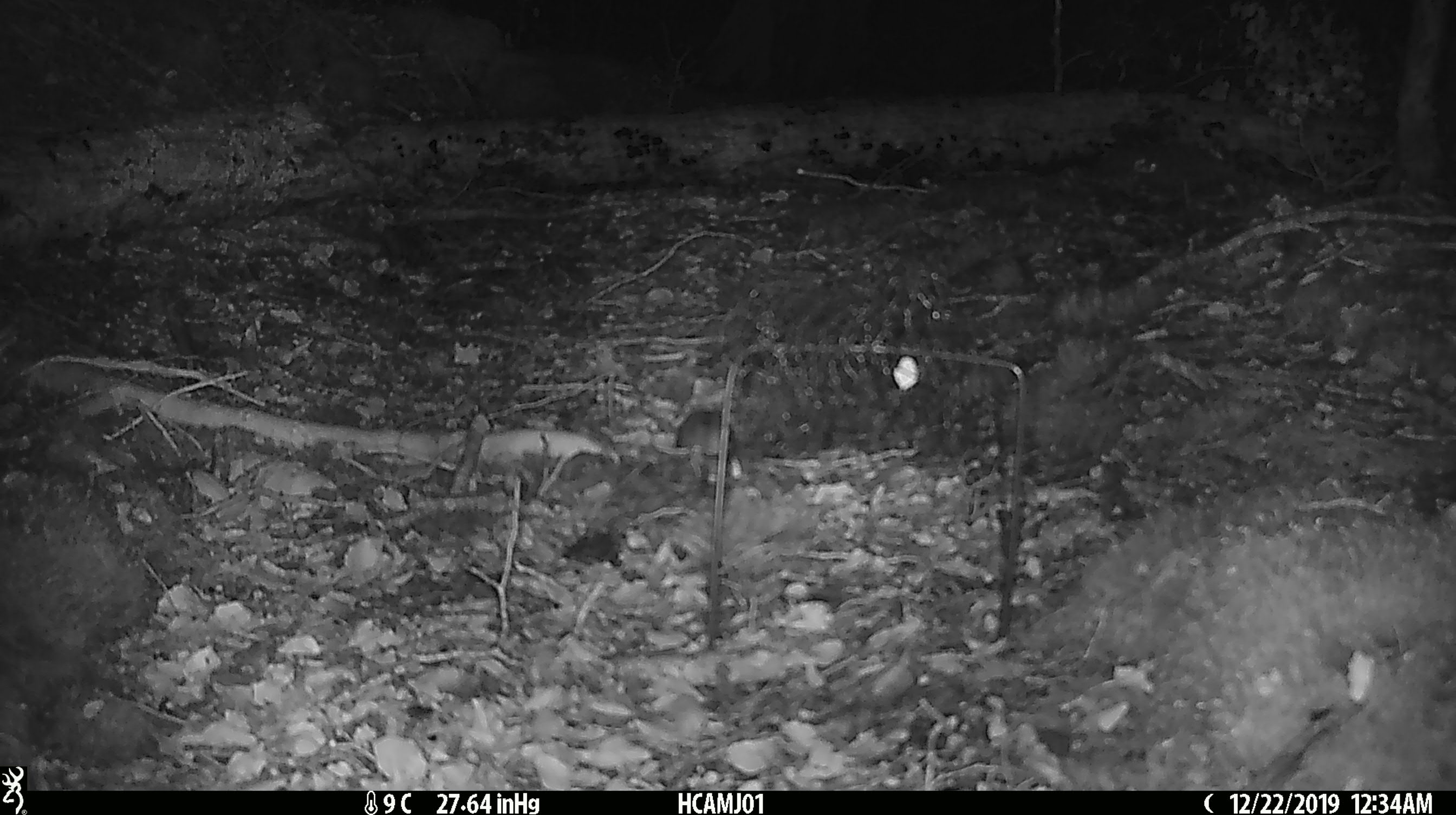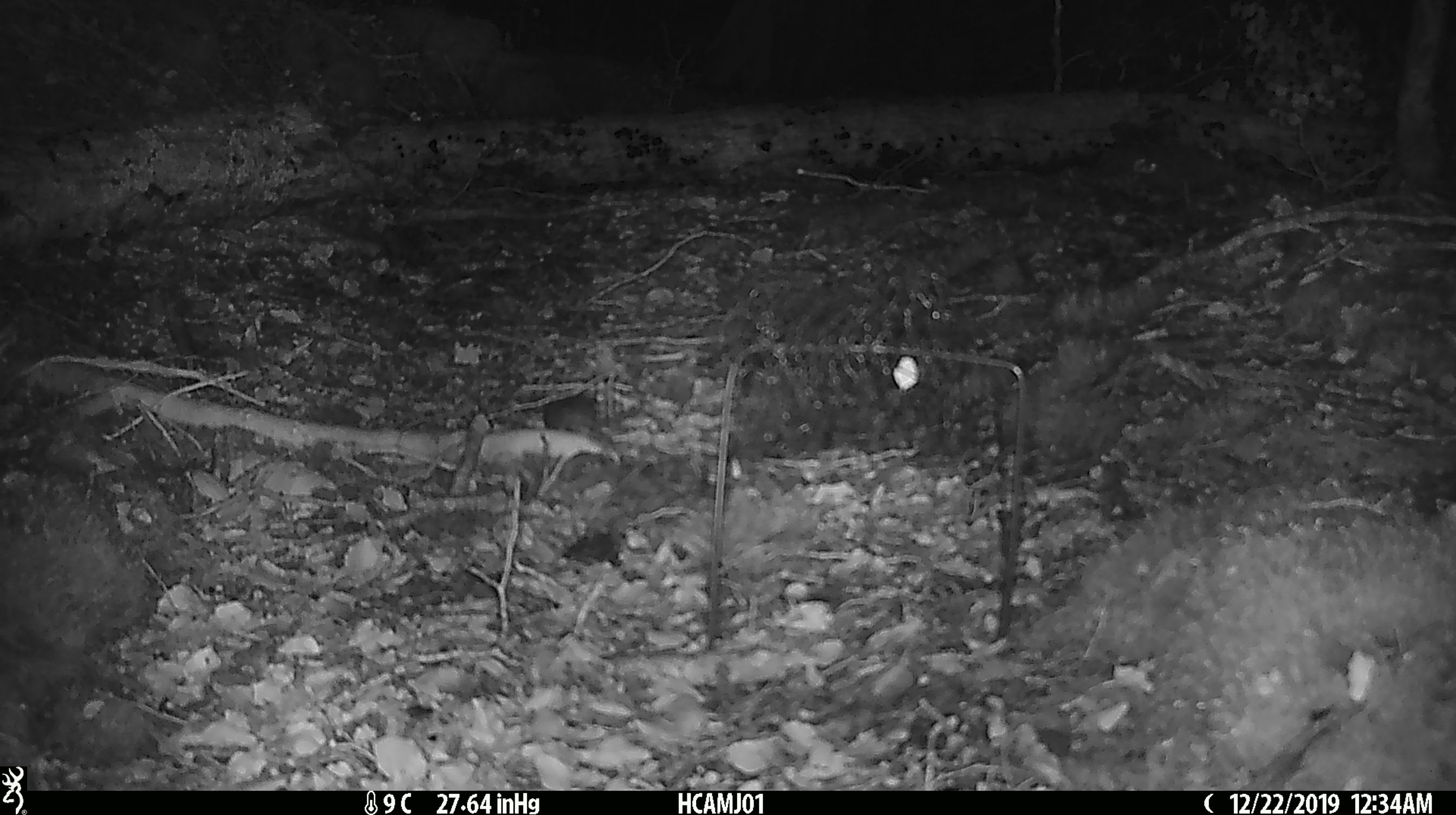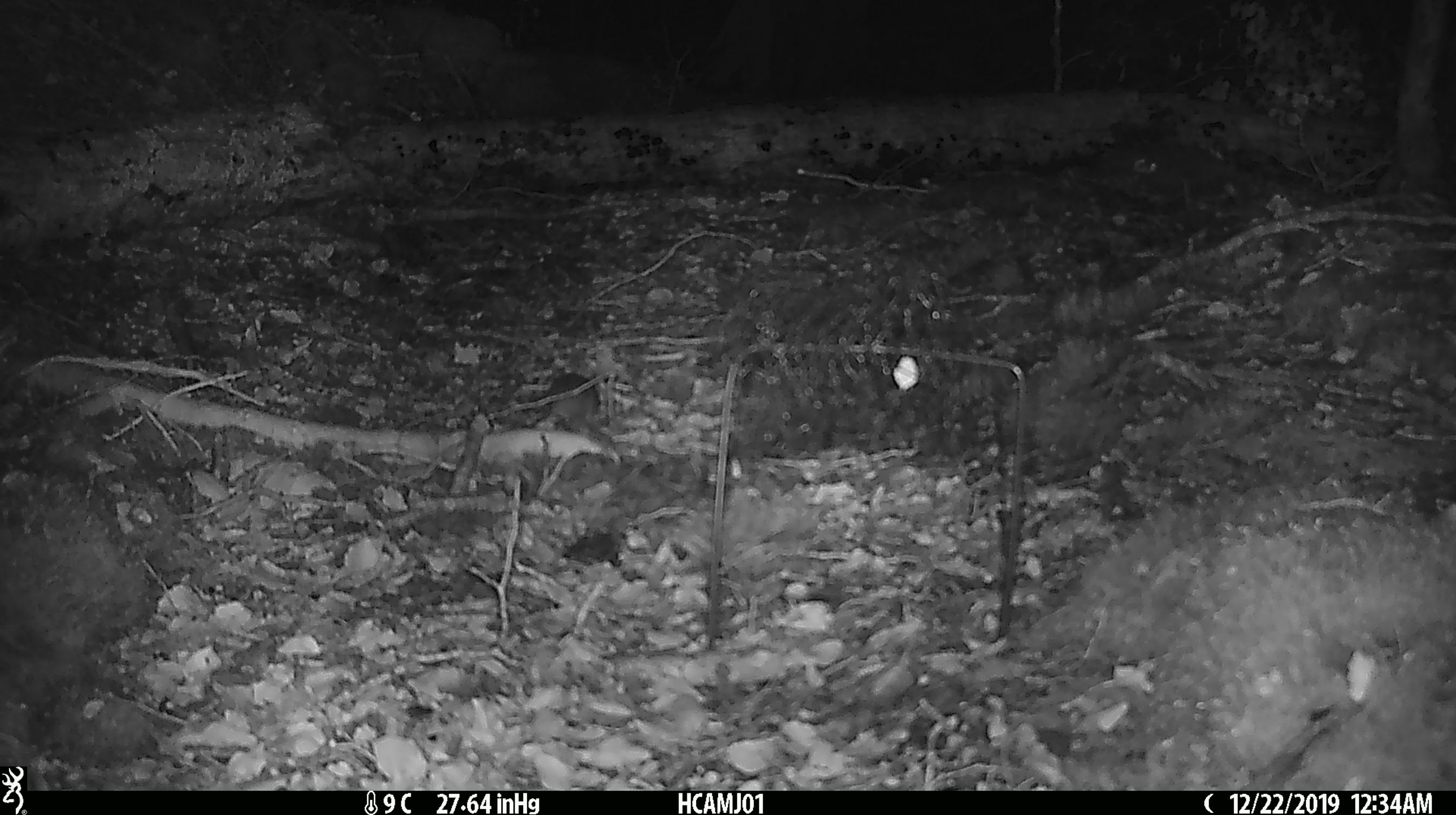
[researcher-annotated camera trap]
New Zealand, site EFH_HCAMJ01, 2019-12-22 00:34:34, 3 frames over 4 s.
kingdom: Animalia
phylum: Chordata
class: Mammalia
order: Rodentia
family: Muridae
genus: Mus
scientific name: Mus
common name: mouse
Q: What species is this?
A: Mouse (Mus).